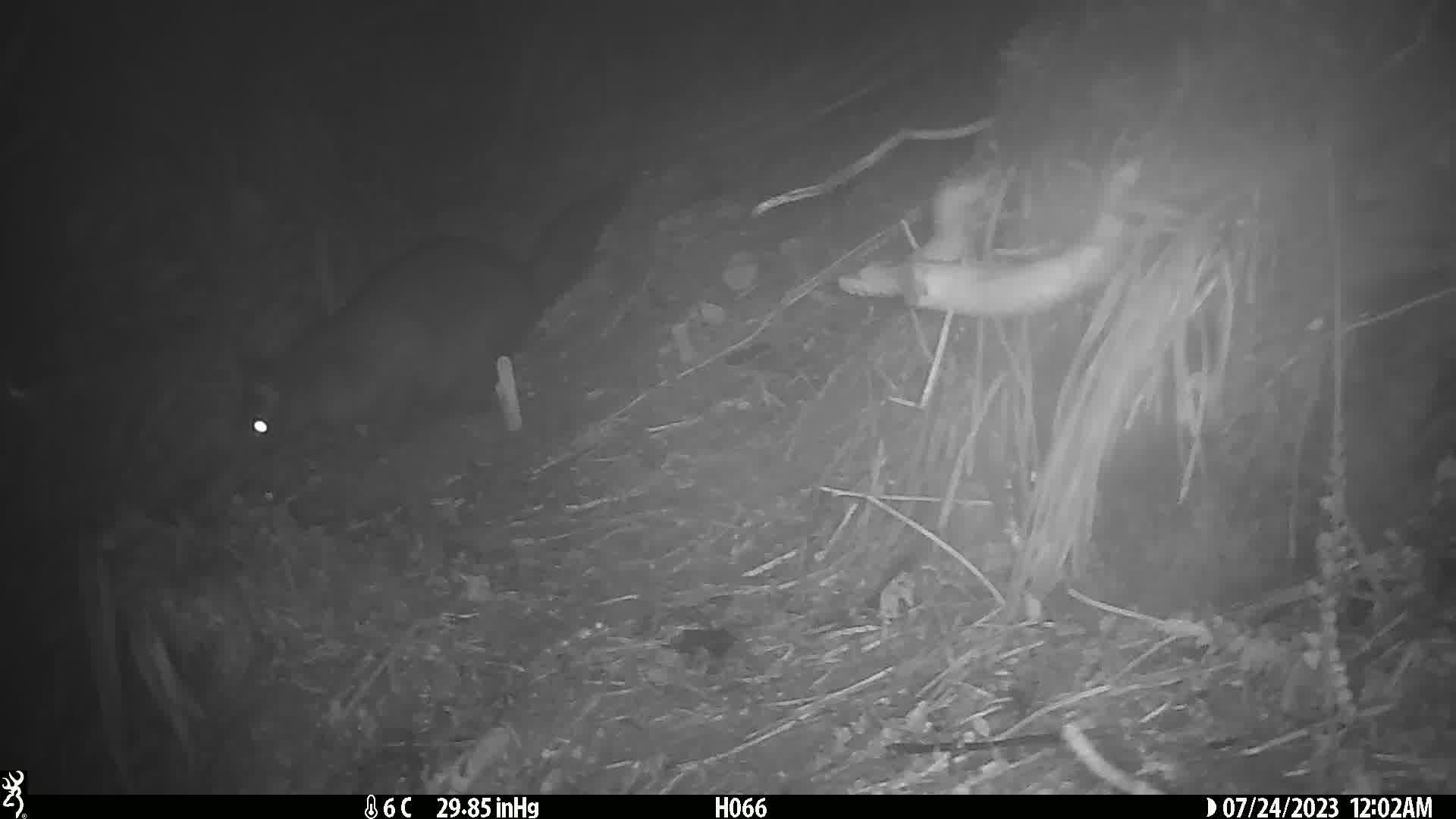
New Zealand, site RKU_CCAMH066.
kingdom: Animalia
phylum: Chordata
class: Mammalia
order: Diprotodontia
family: Phalangeridae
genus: Trichosurus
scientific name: Trichosurus vulpecula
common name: common brushtail possum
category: possum